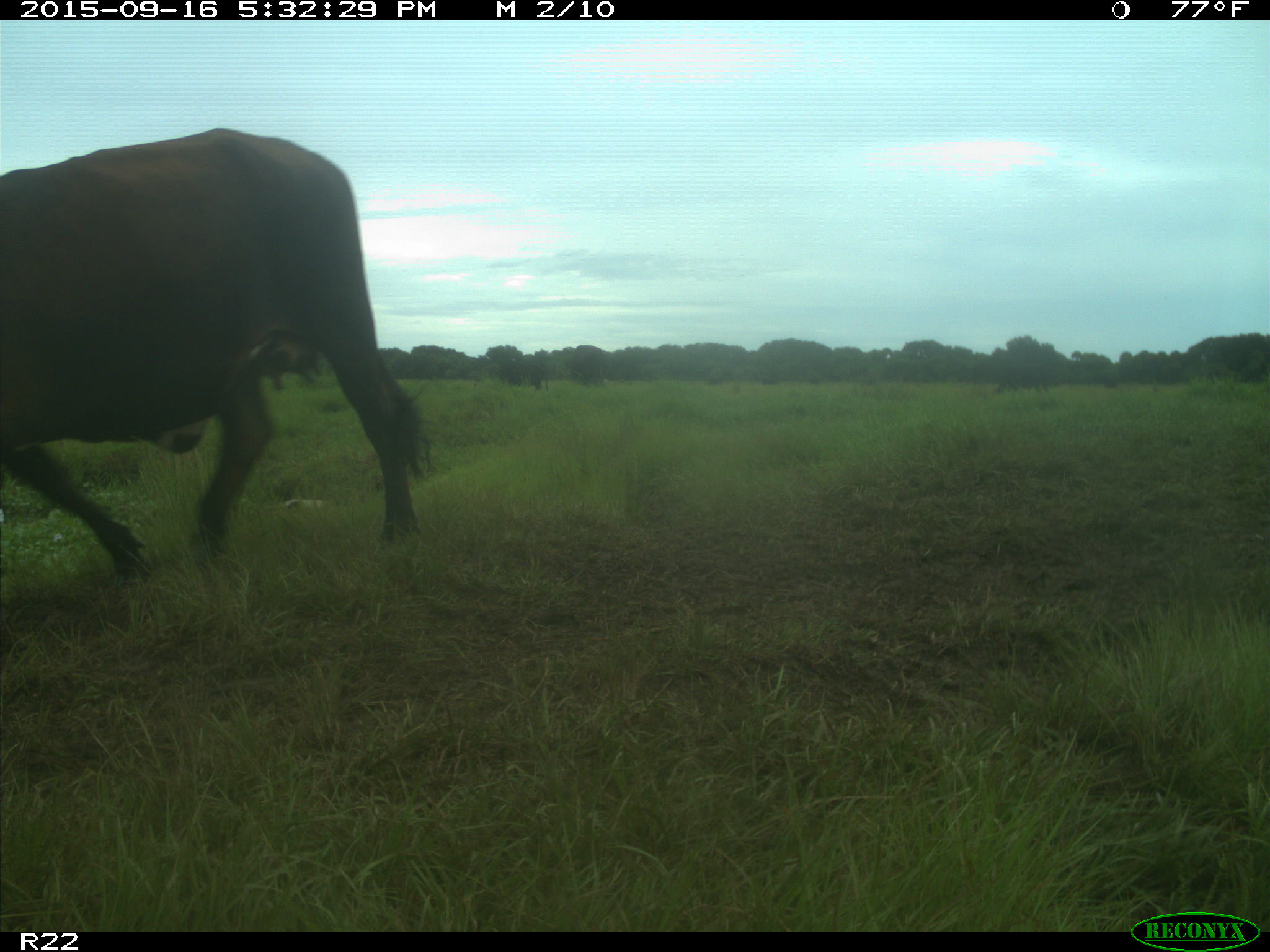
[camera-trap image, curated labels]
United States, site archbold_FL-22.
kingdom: Animalia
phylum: Chordata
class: Mammalia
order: Artiodactyla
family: Bovidae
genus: Bos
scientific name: Bos taurus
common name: domestic cow